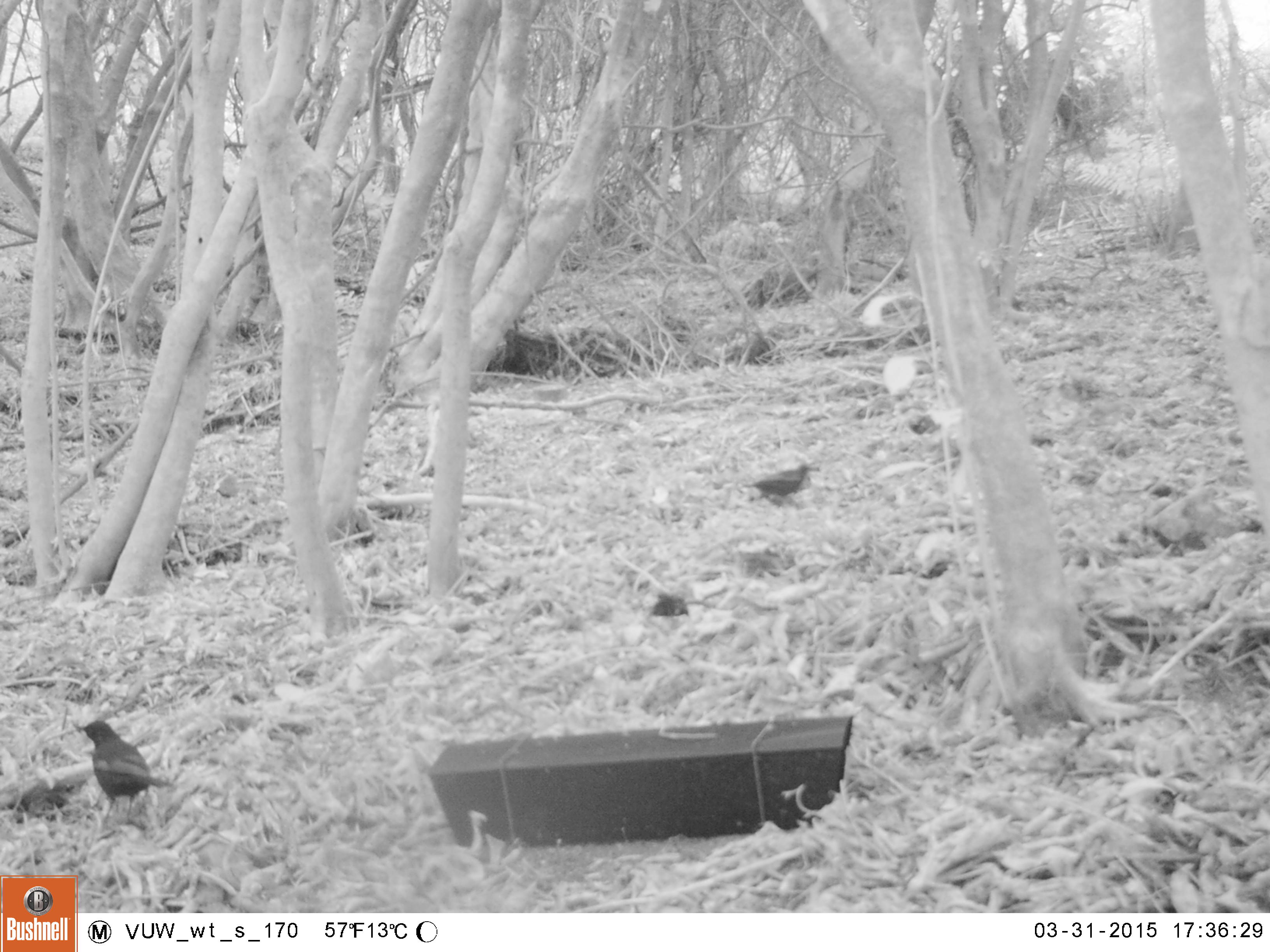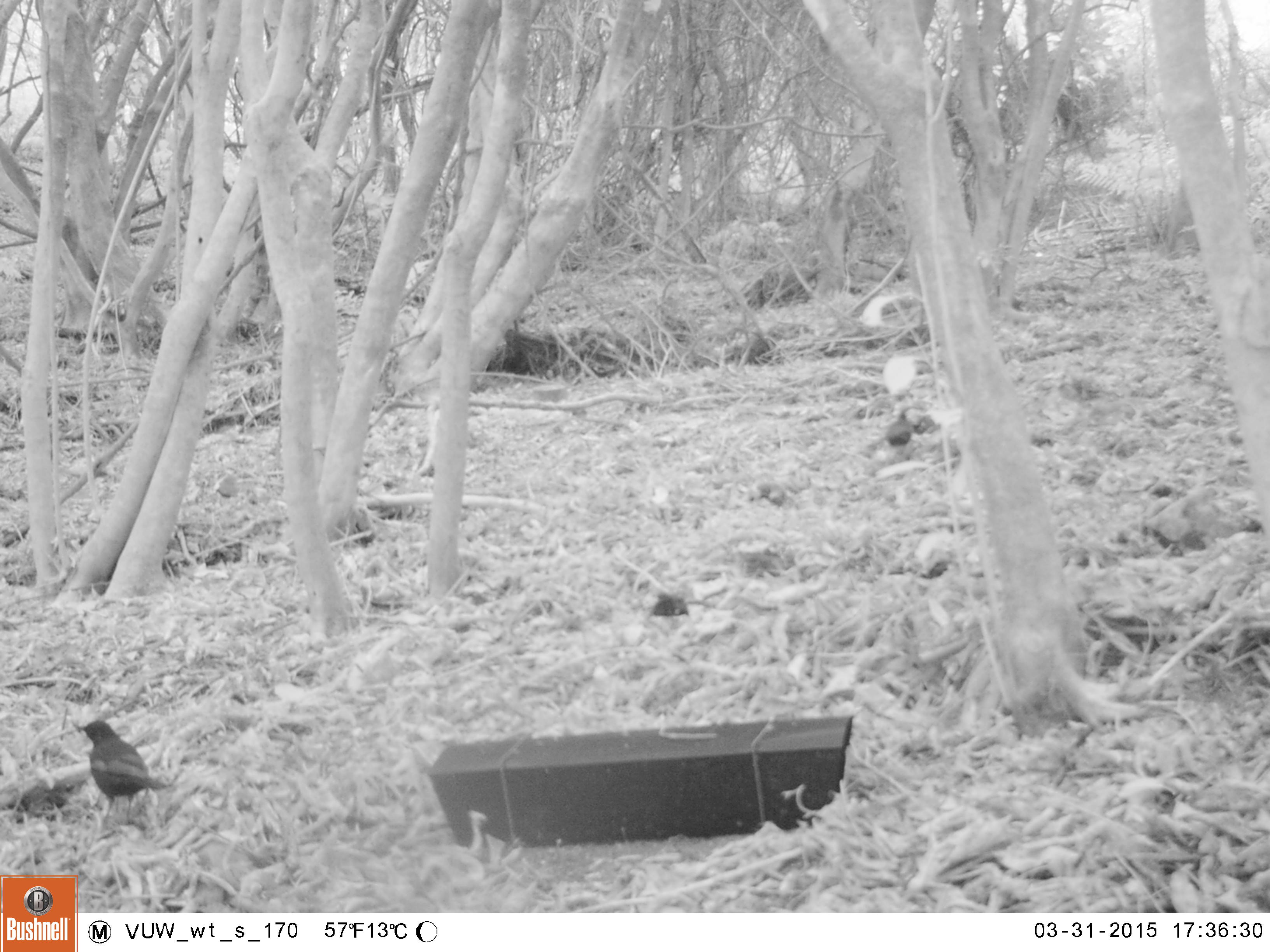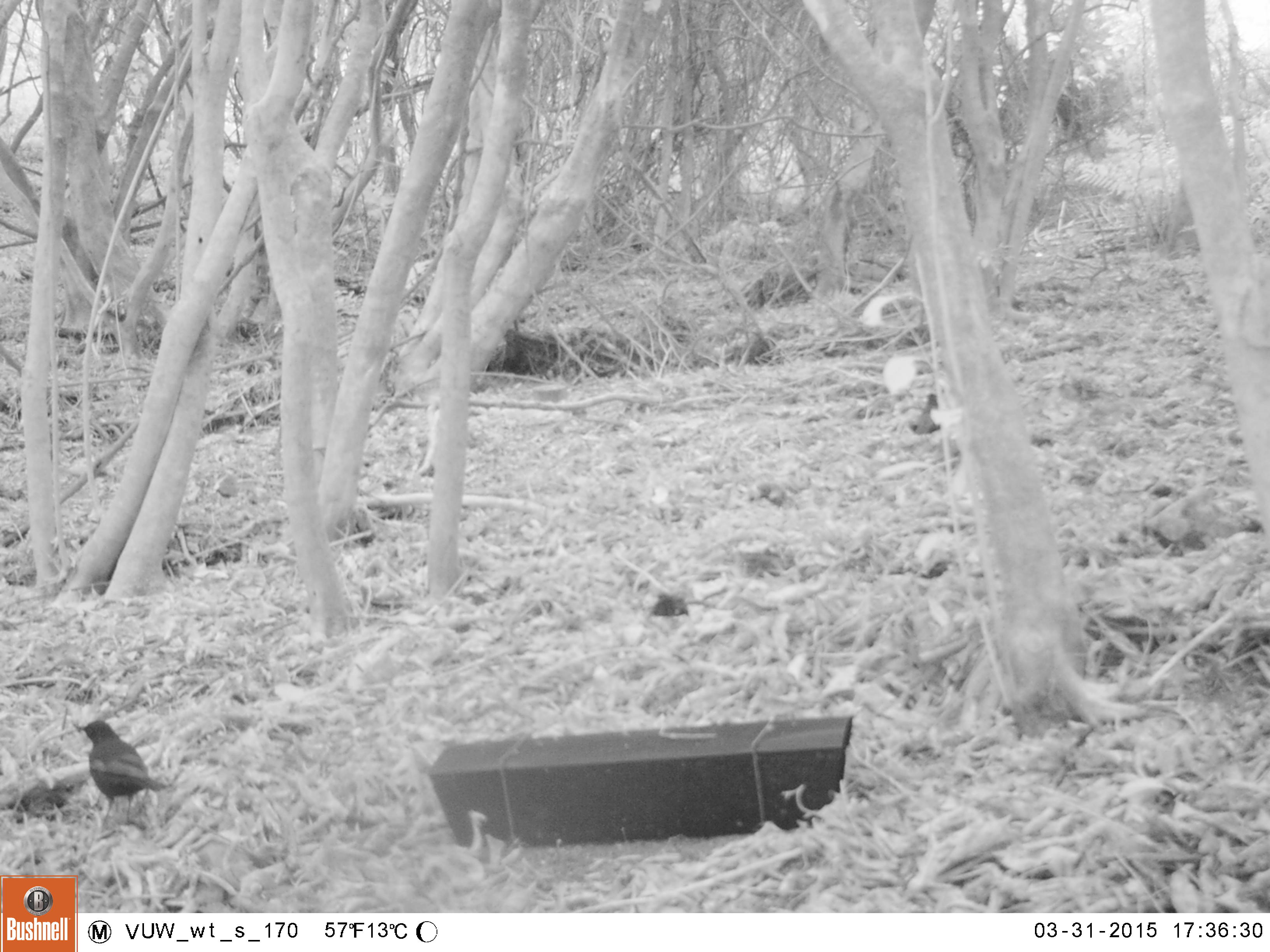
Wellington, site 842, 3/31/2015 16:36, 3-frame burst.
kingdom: Animalia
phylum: Chordata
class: Aves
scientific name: Aves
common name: bird